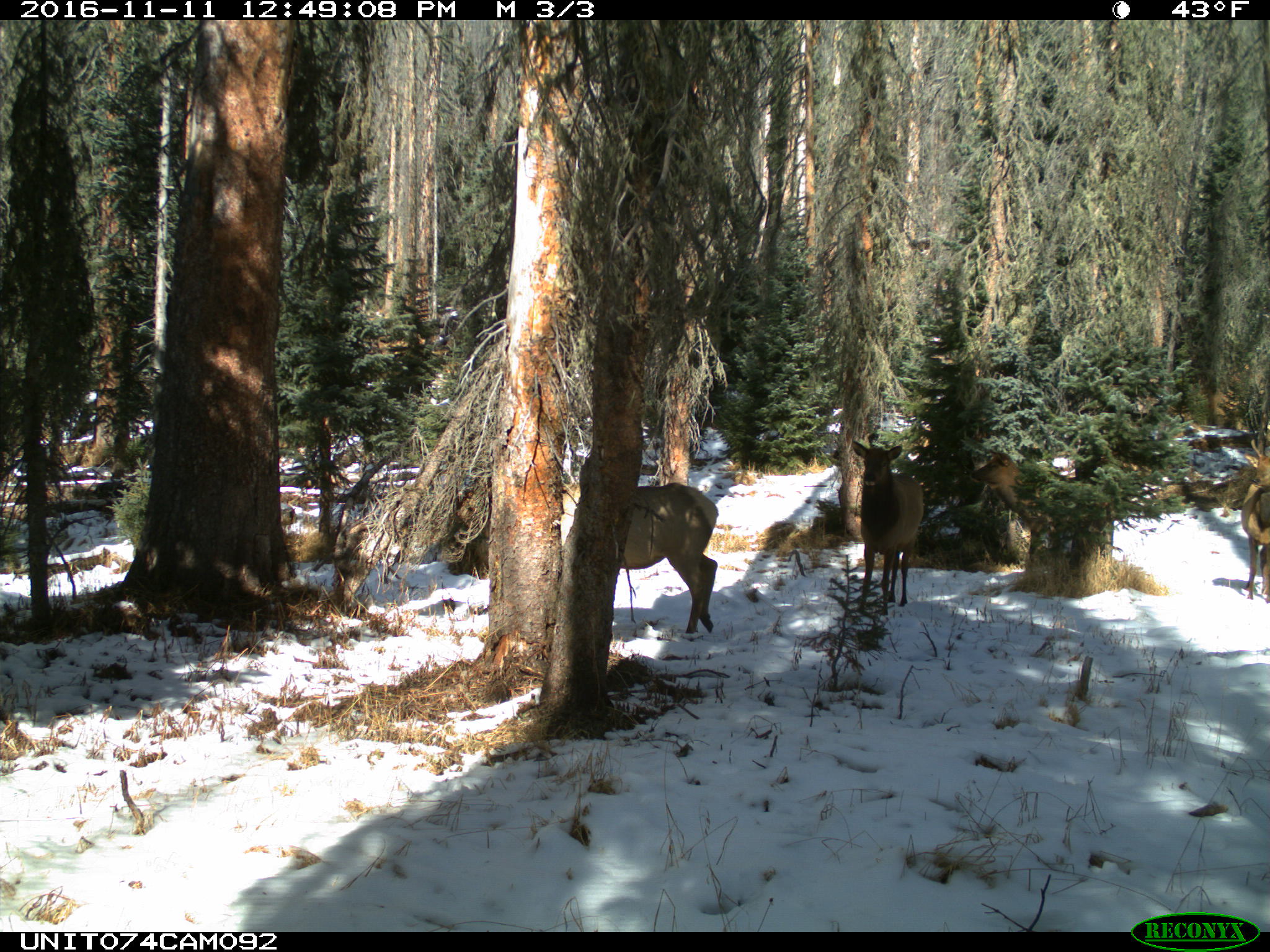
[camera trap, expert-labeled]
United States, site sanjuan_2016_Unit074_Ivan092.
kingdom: Animalia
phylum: Chordata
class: Mammalia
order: Artiodactyla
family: Cervidae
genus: Cervus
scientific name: Cervus elaphus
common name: red deer